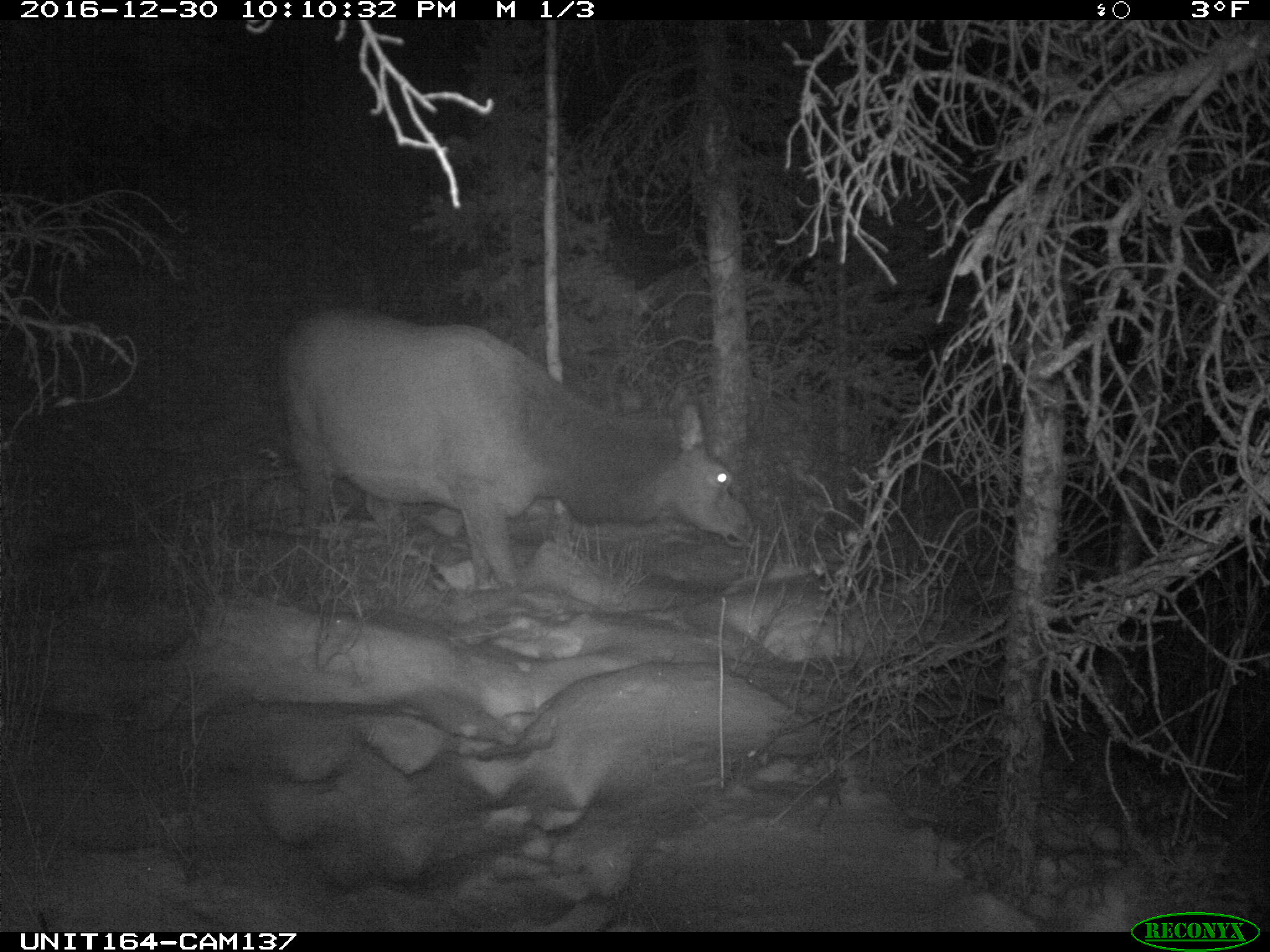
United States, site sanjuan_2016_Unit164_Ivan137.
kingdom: Animalia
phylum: Chordata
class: Mammalia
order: Artiodactyla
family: Cervidae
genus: Cervus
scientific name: Cervus elaphus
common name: red deer